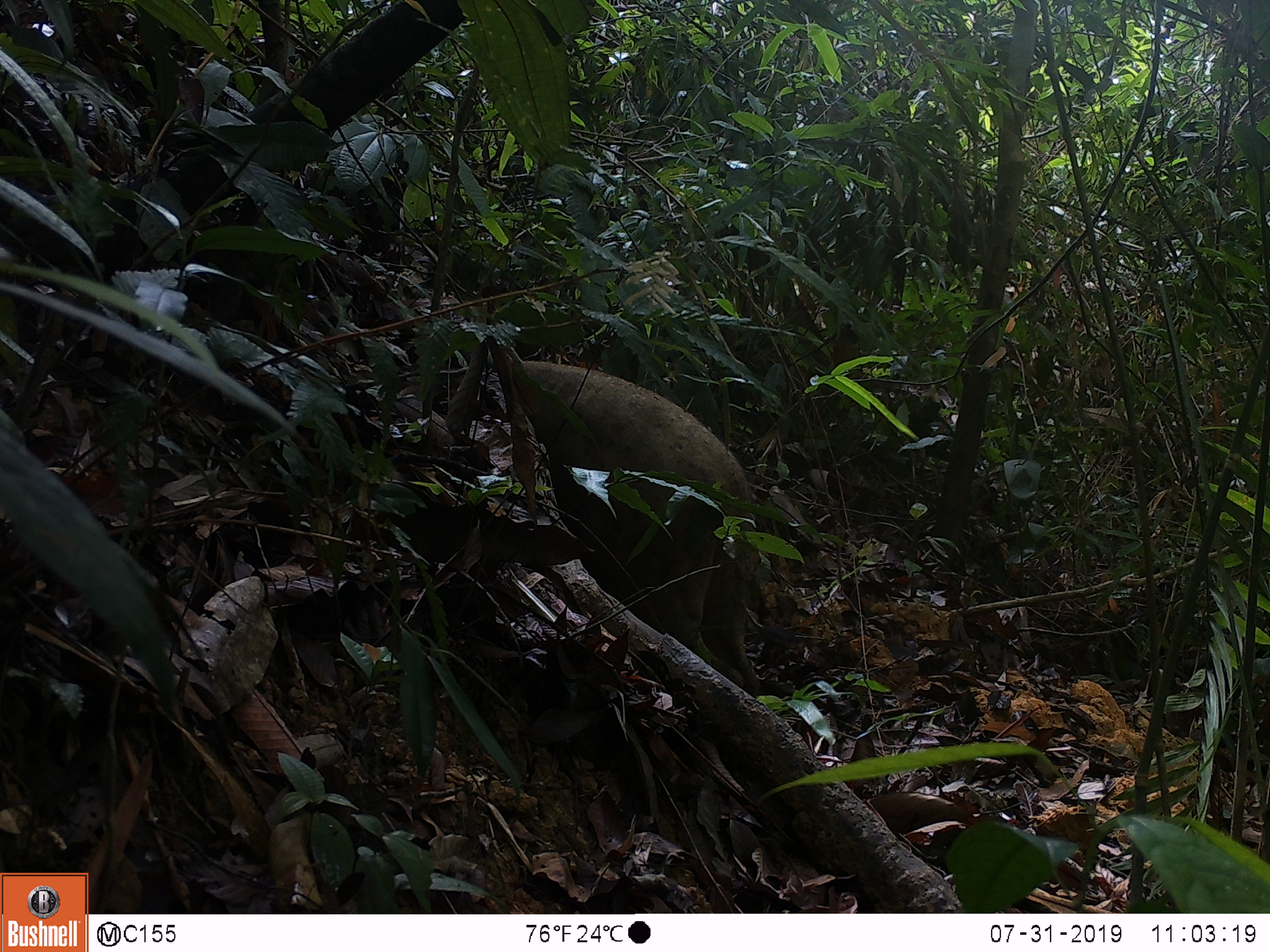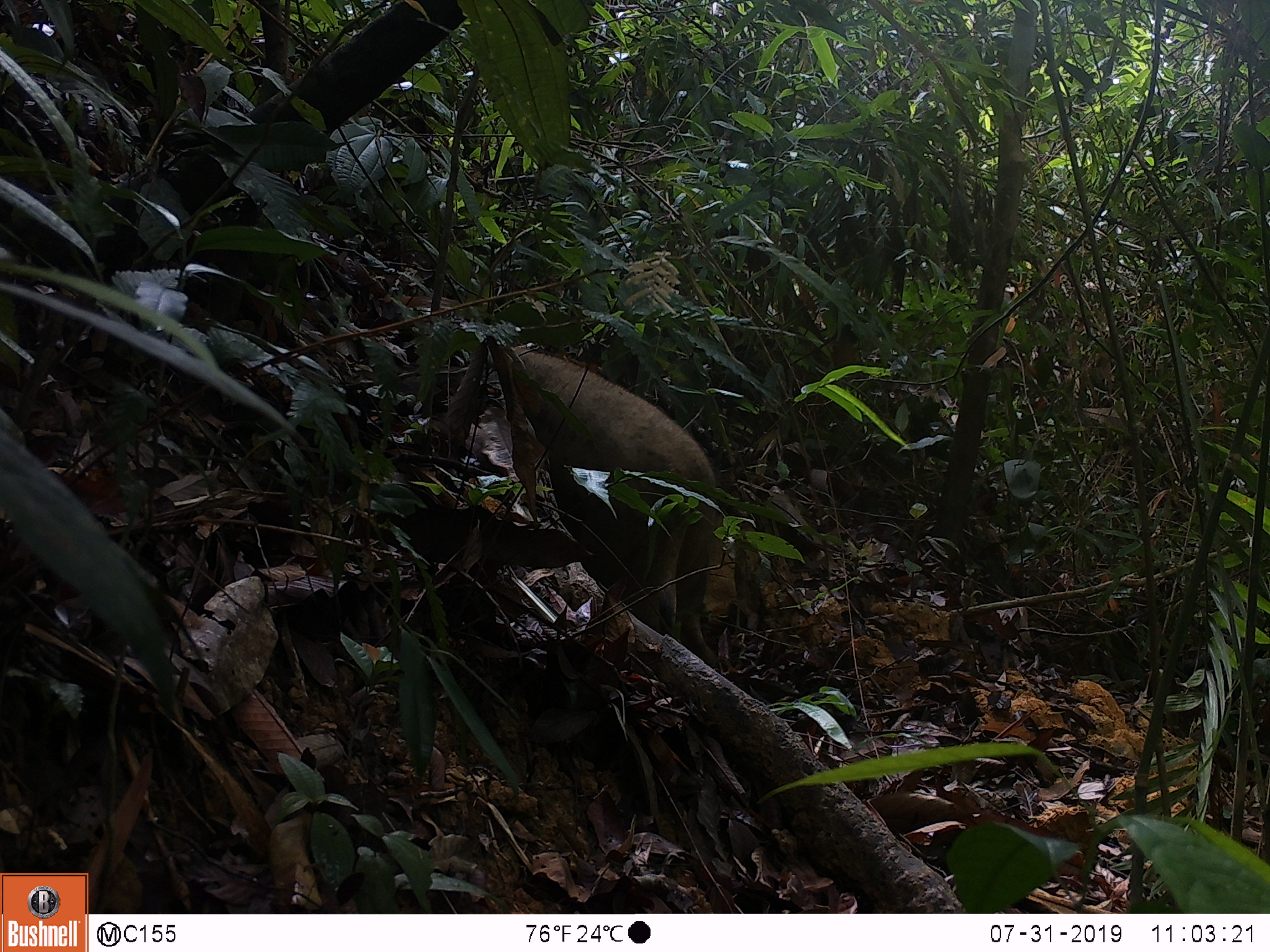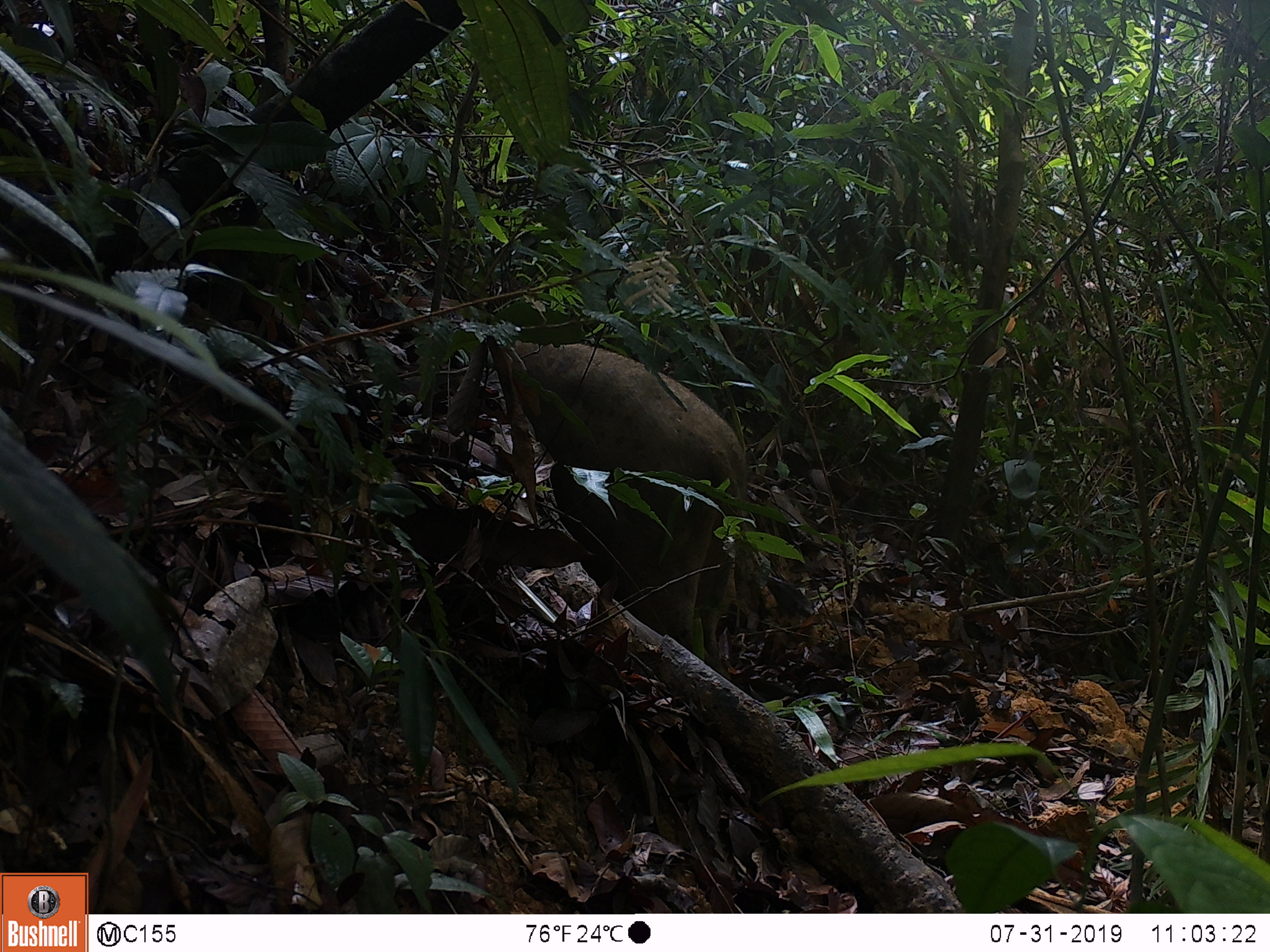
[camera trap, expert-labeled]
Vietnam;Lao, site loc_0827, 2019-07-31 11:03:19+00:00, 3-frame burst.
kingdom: Animalia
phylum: Chordata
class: Mammalia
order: Artiodactyla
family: Suidae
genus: Sus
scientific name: Sus scrofa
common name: eurasian wild pig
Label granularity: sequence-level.